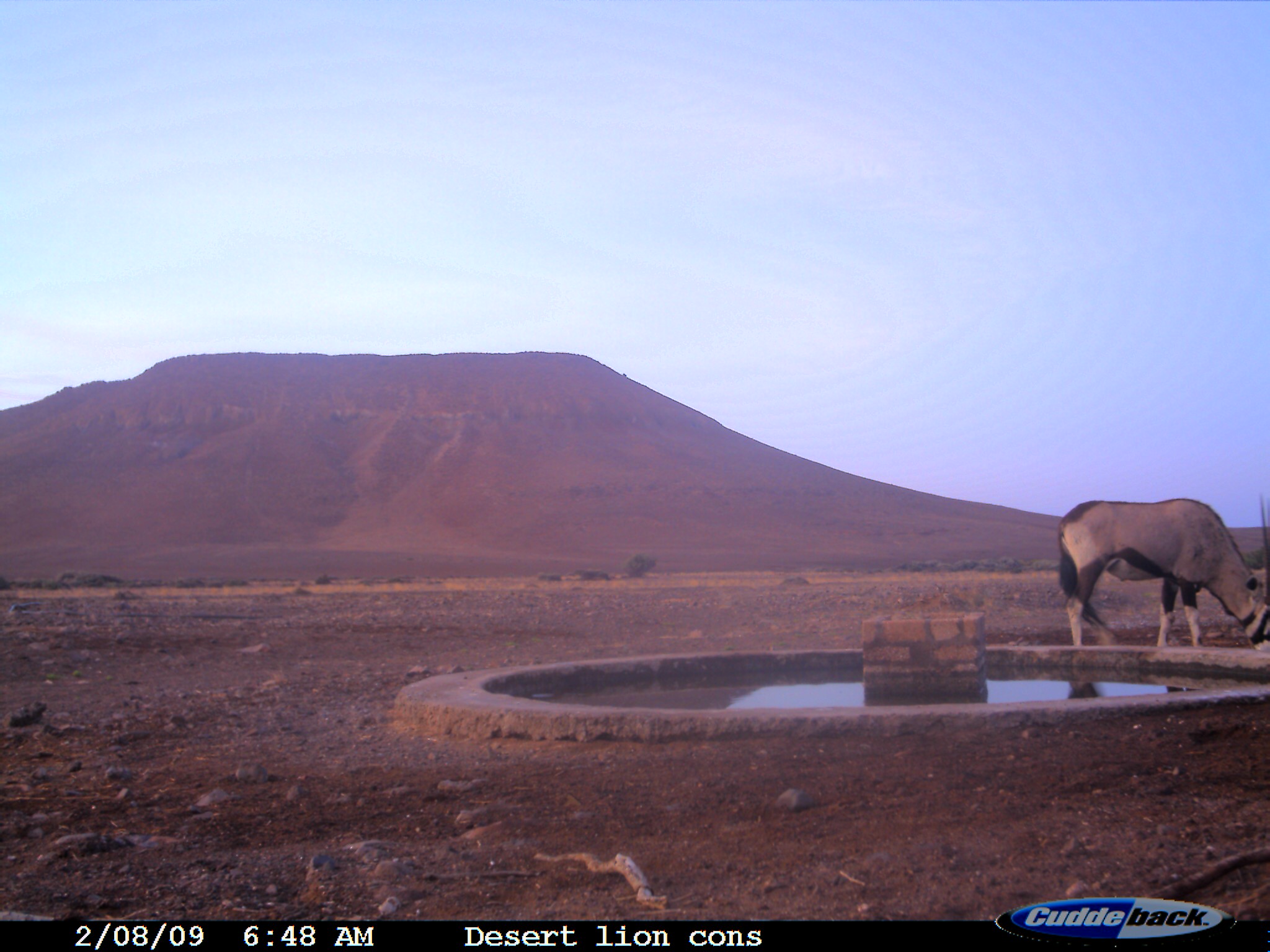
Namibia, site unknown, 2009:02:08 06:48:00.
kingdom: Animalia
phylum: Chordata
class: Mammalia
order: Artiodactyla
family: Bovidae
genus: Oryx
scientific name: Oryx gazella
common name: gemsbok